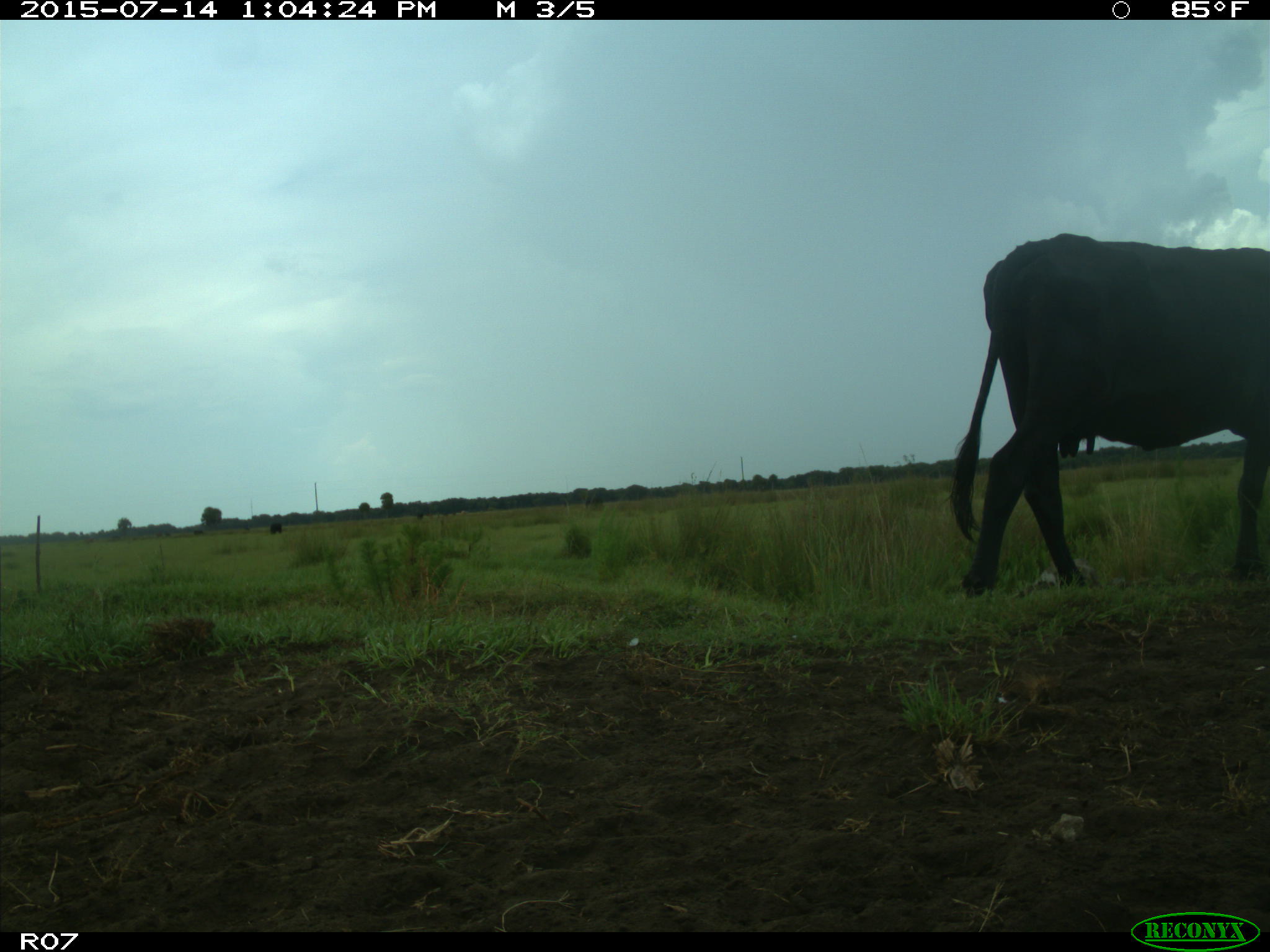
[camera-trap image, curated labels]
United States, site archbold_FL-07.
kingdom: Animalia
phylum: Chordata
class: Mammalia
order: Artiodactyla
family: Bovidae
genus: Bos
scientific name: Bos taurus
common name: domestic cow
Bos taurus (domestic cow).